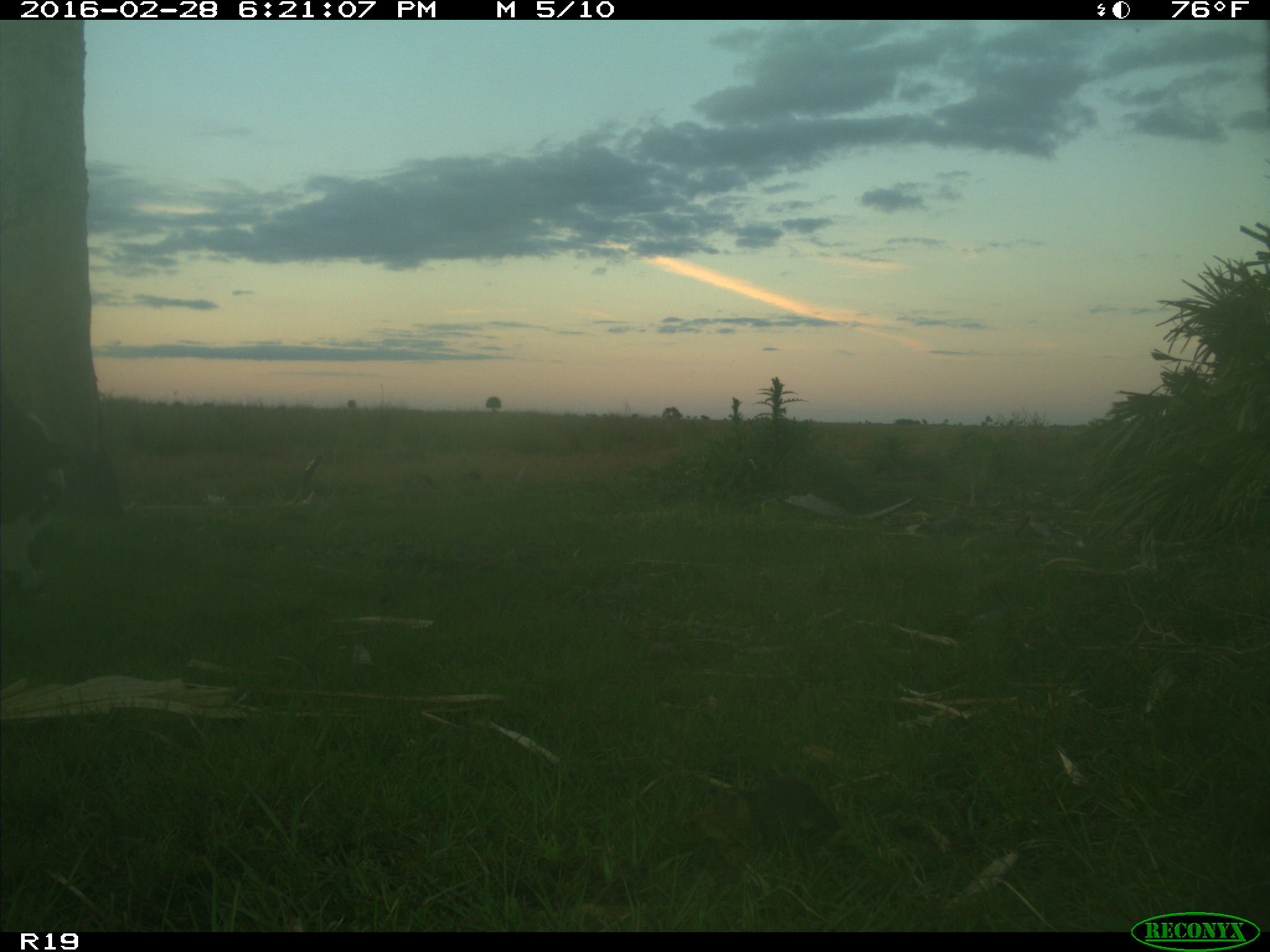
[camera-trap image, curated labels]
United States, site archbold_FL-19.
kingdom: Animalia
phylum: Chordata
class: Mammalia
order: Artiodactyla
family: Bovidae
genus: Bos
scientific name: Bos taurus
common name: domestic cow